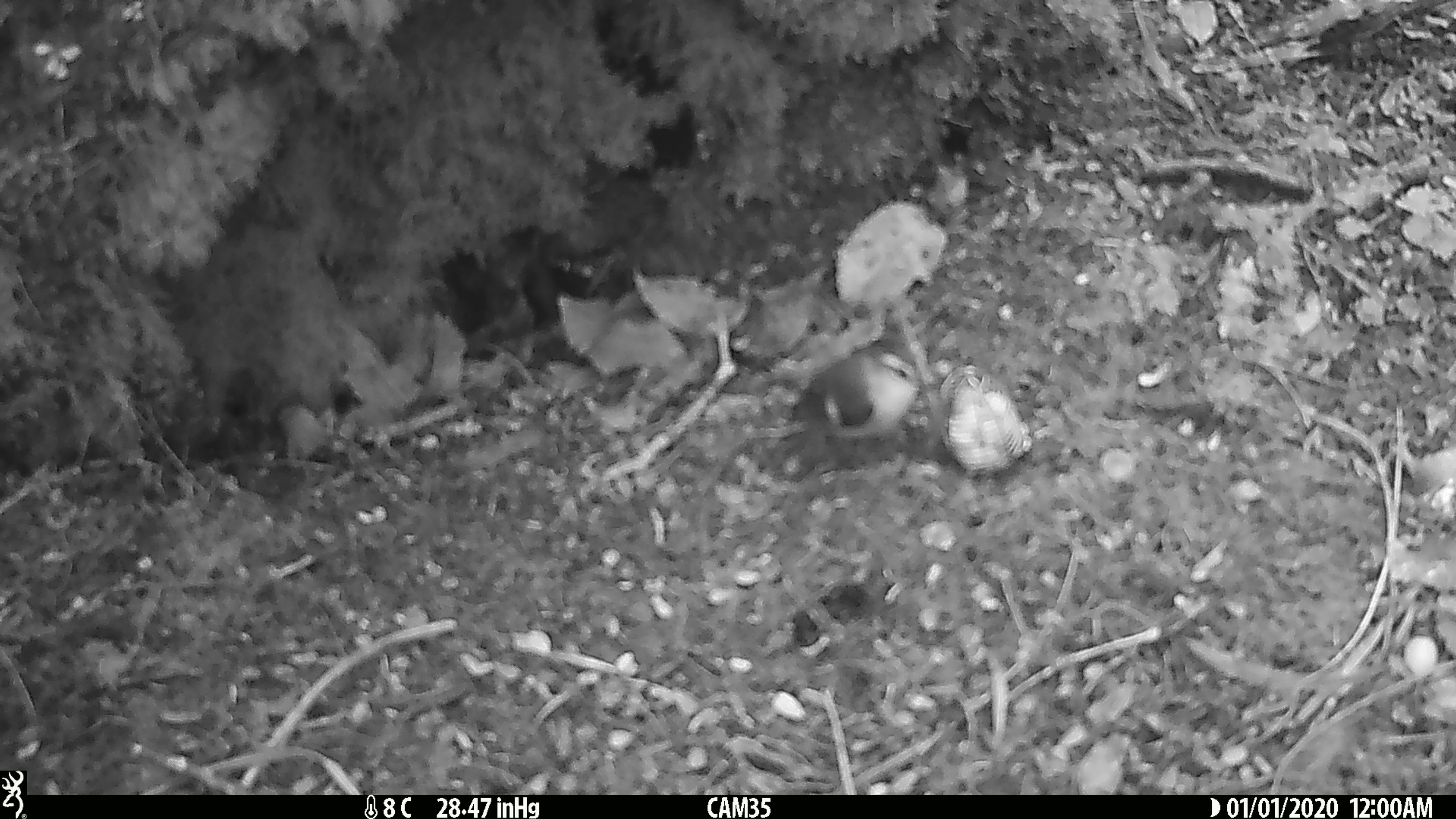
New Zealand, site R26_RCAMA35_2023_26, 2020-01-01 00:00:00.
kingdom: Animalia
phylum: Chordata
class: Aves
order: Passeriformes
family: Acanthisittidae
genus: Acanthisitta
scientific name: Acanthisitta chloris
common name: rifleman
Rifleman (Acanthisitta chloris).